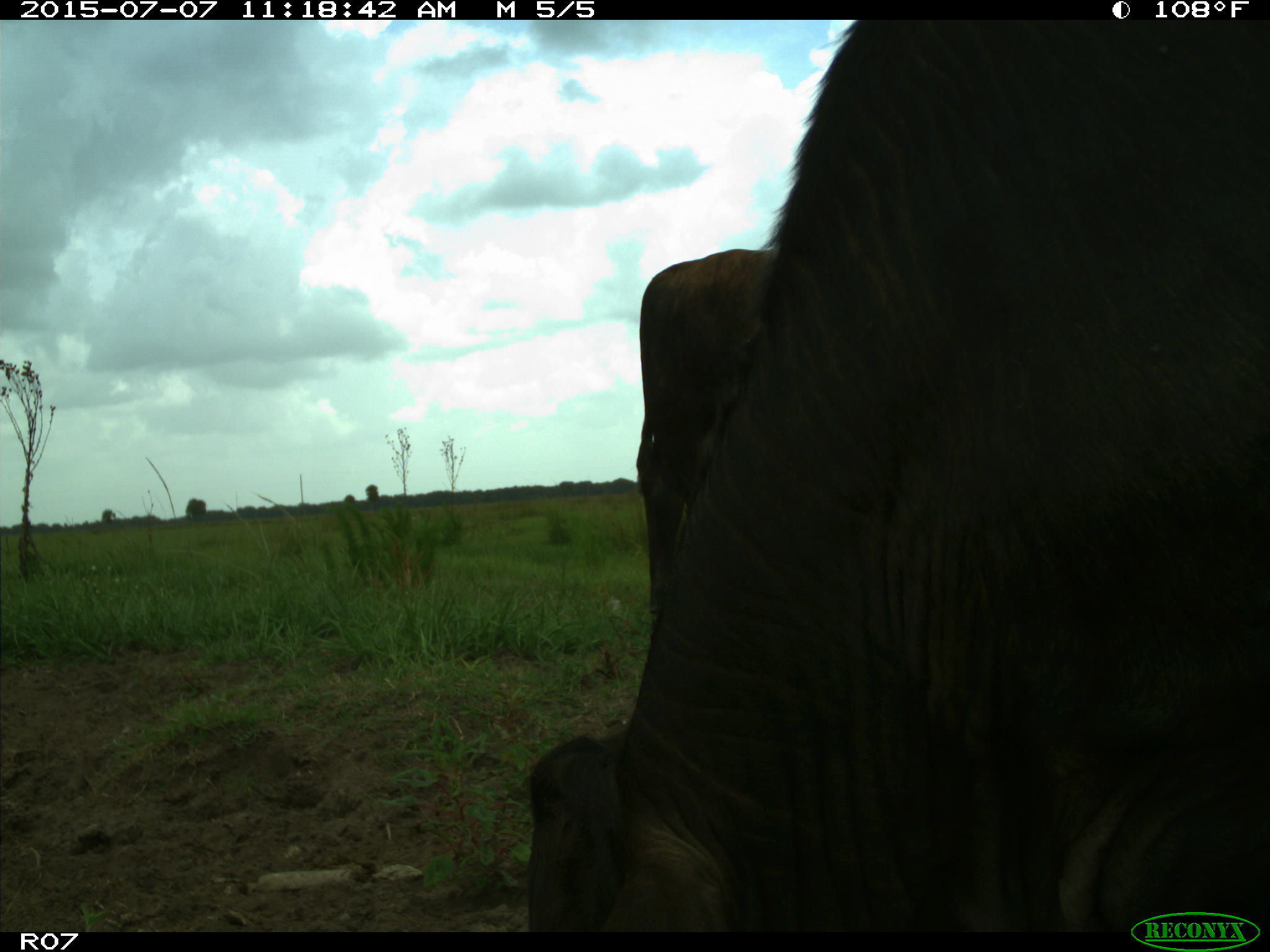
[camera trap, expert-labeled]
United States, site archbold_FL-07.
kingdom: Animalia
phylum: Chordata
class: Mammalia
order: Artiodactyla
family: Bovidae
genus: Bos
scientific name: Bos taurus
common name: domestic cow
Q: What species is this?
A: Bos taurus (domestic cow).